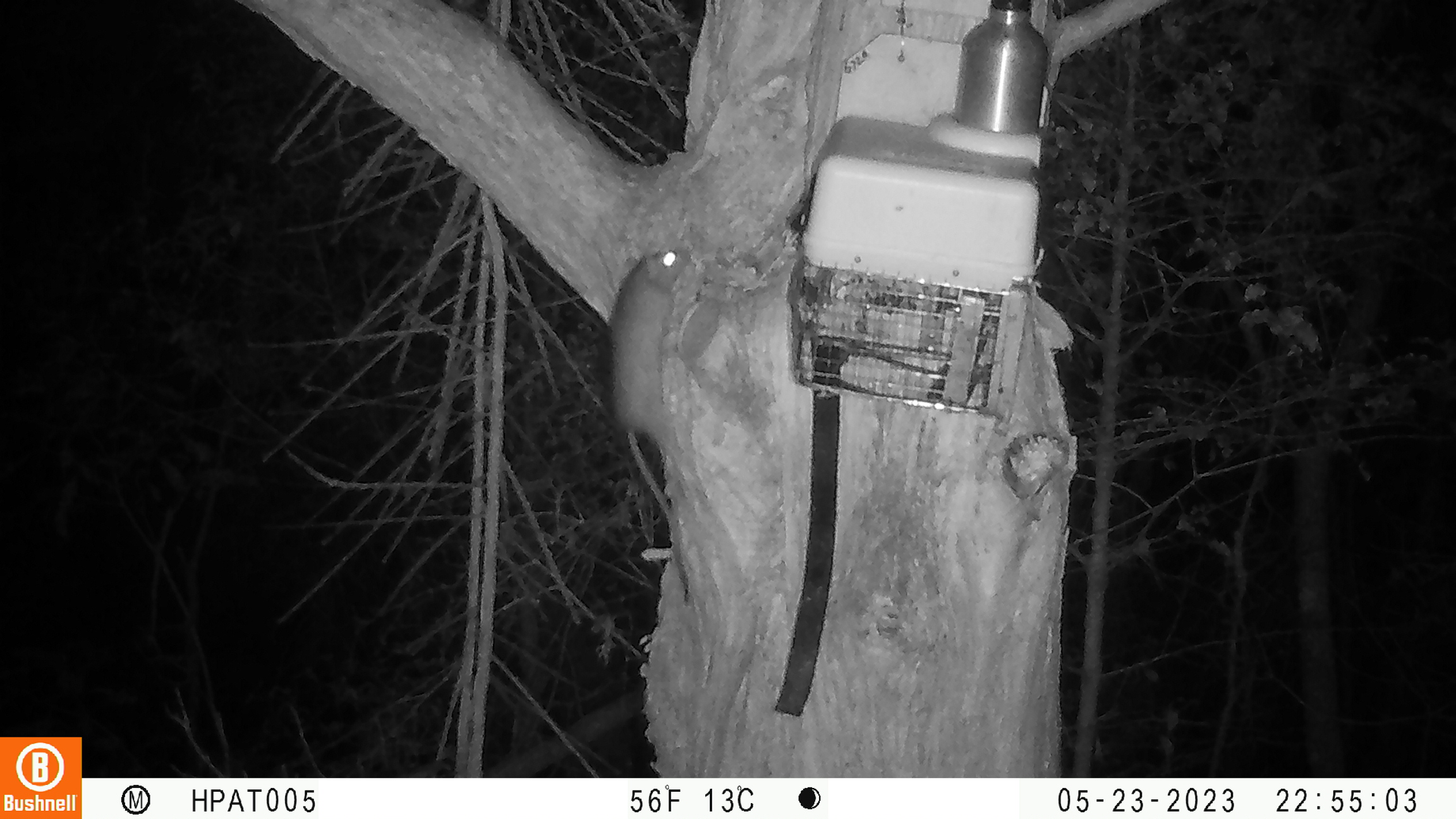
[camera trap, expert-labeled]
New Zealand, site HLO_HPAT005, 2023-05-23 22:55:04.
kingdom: Animalia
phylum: Chordata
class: Mammalia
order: Rodentia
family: Muridae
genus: Rattus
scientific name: Rattus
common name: rat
Rat (Rattus).